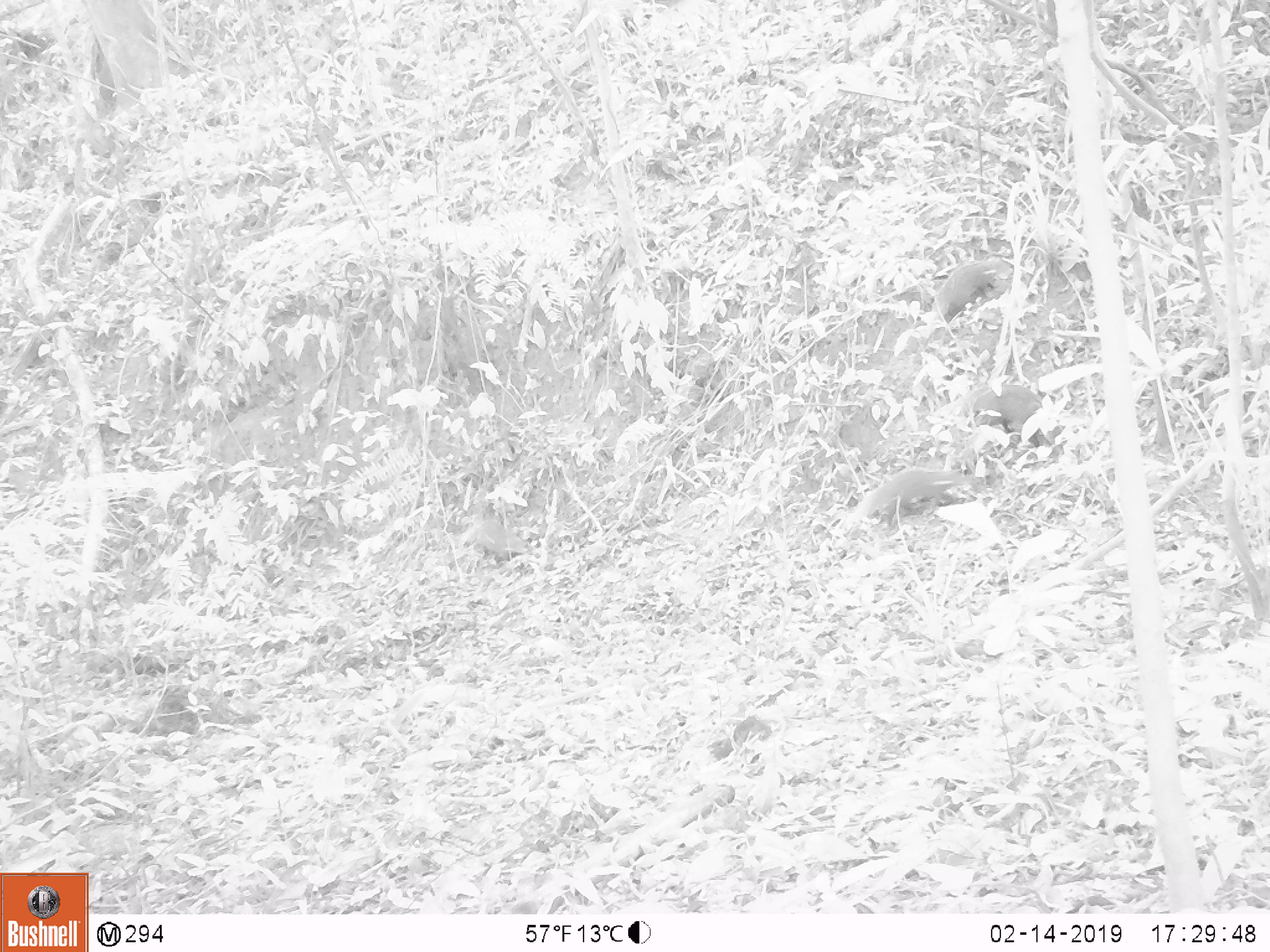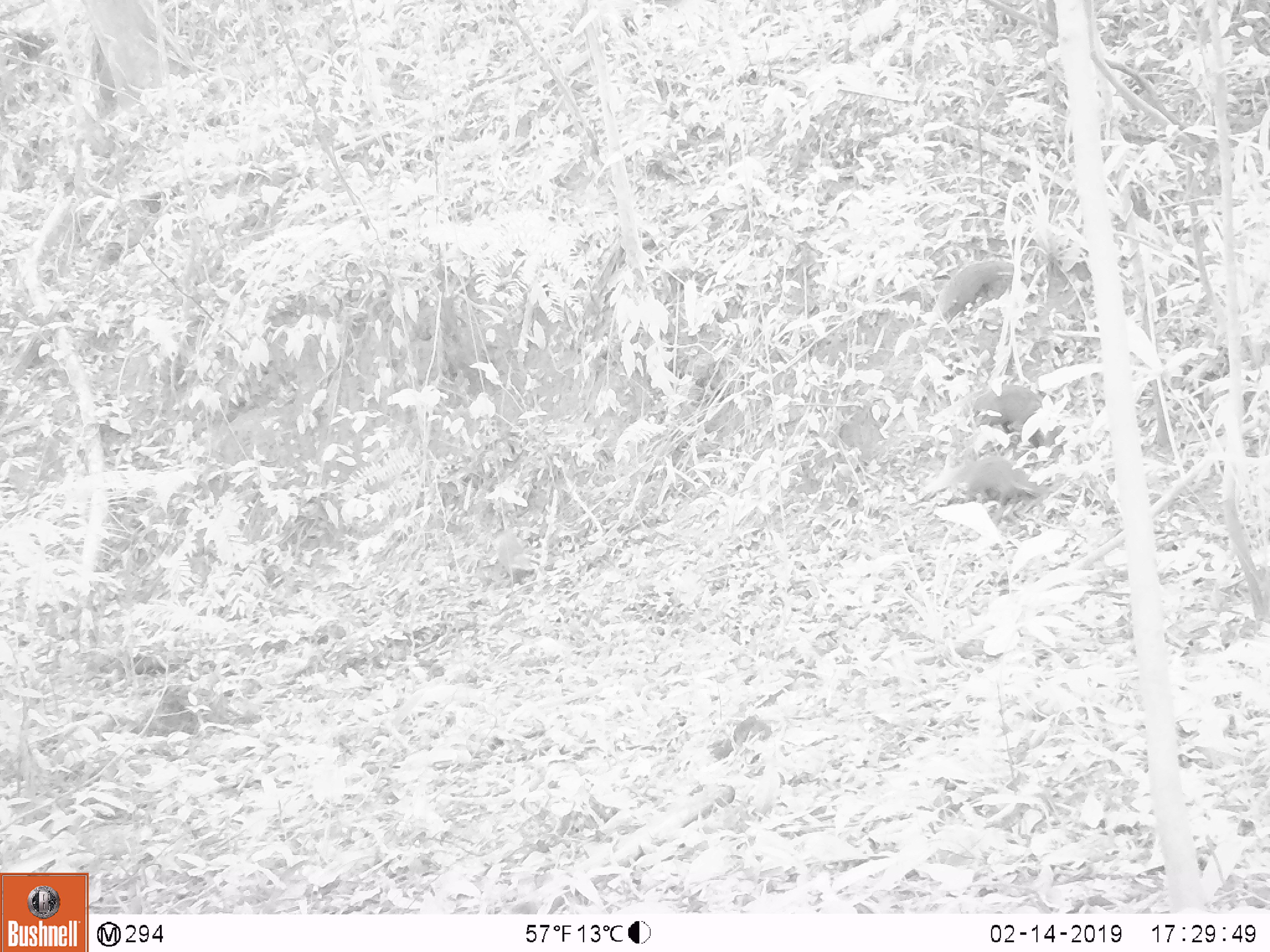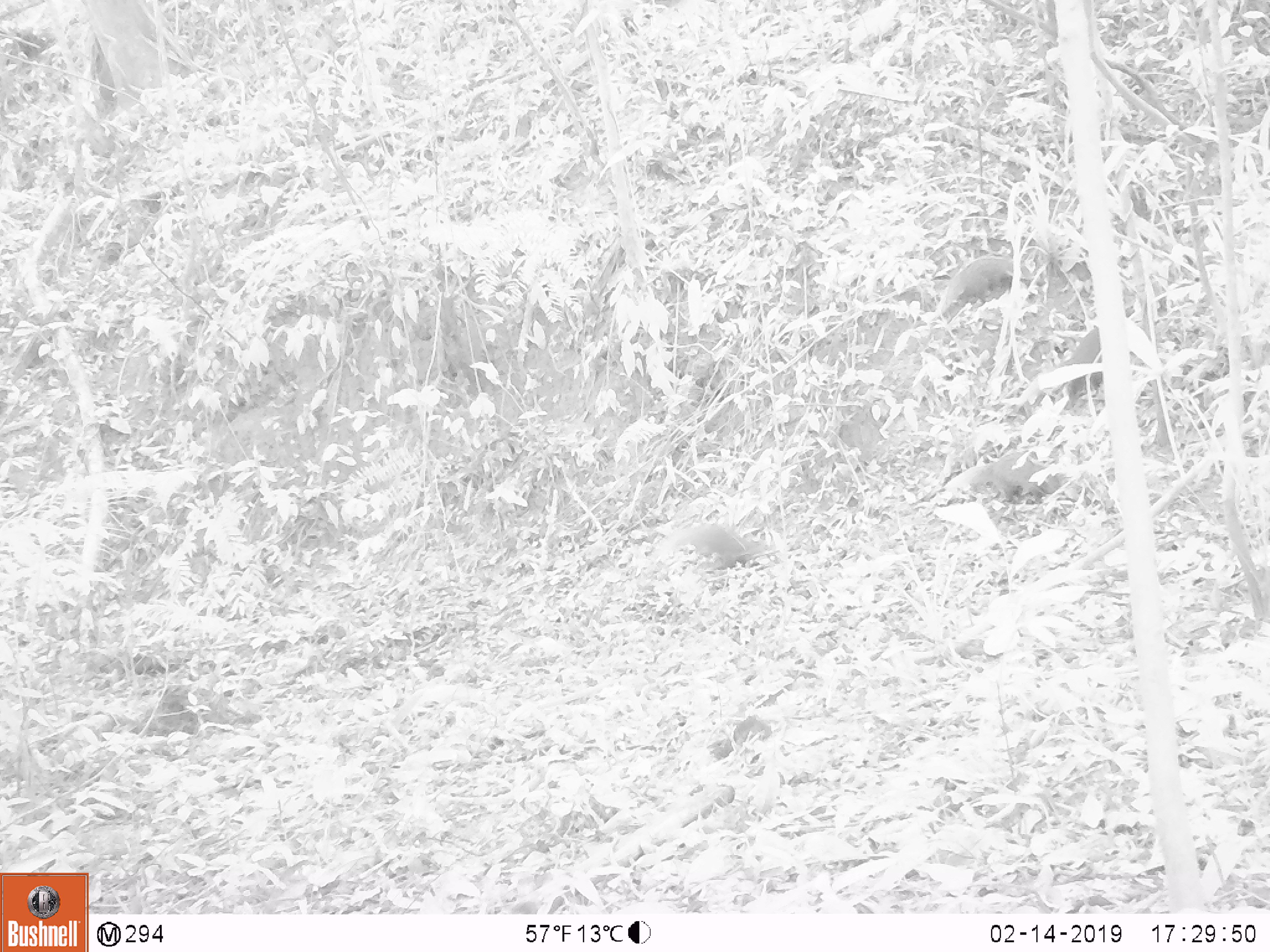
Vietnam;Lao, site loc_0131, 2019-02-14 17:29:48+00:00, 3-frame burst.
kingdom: Animalia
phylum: Chordata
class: Mammalia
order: Carnivora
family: Herpestidae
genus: Urva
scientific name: Urva urva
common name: crab-eating mongoose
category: crab eating mongoose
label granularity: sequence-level